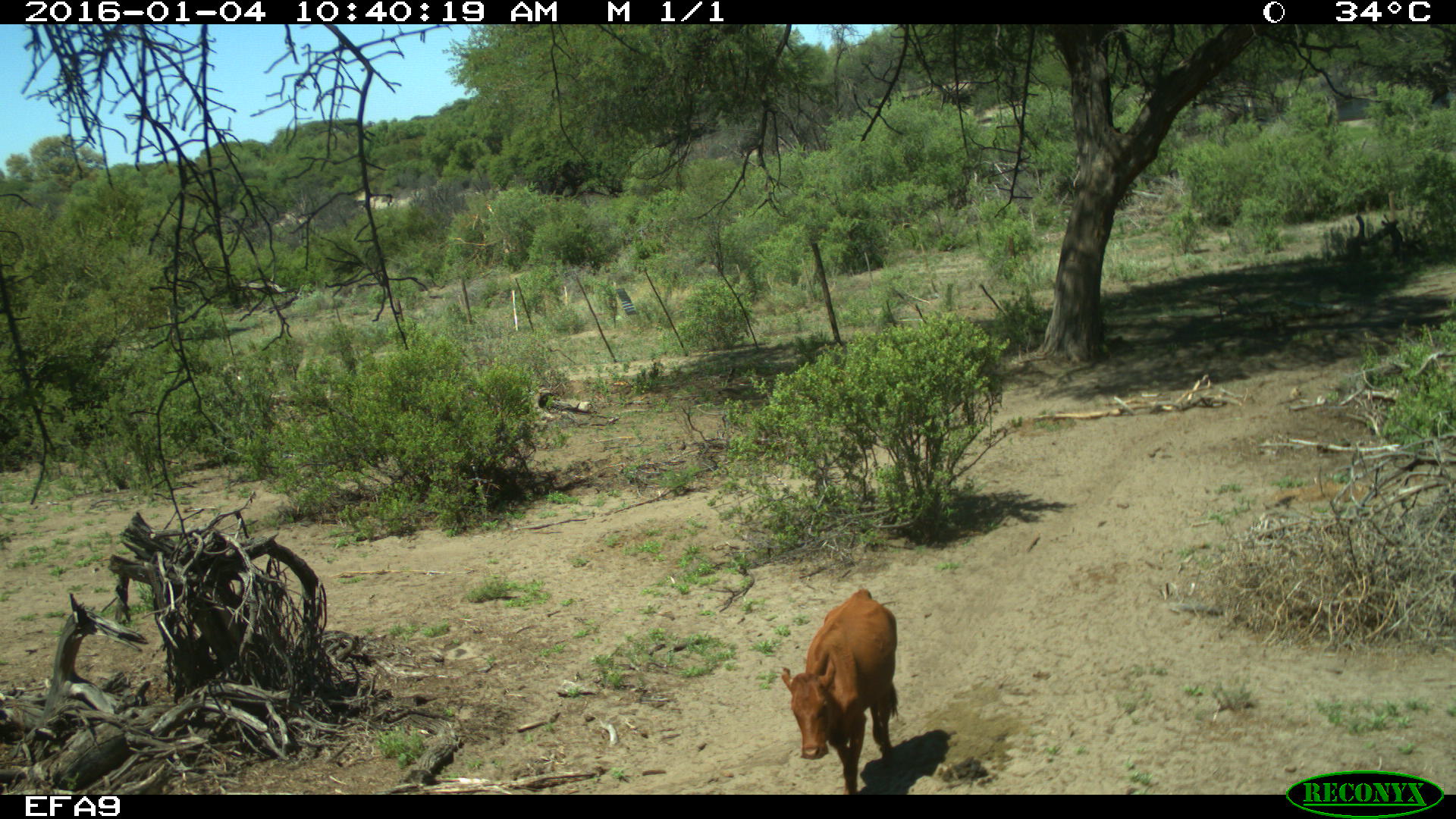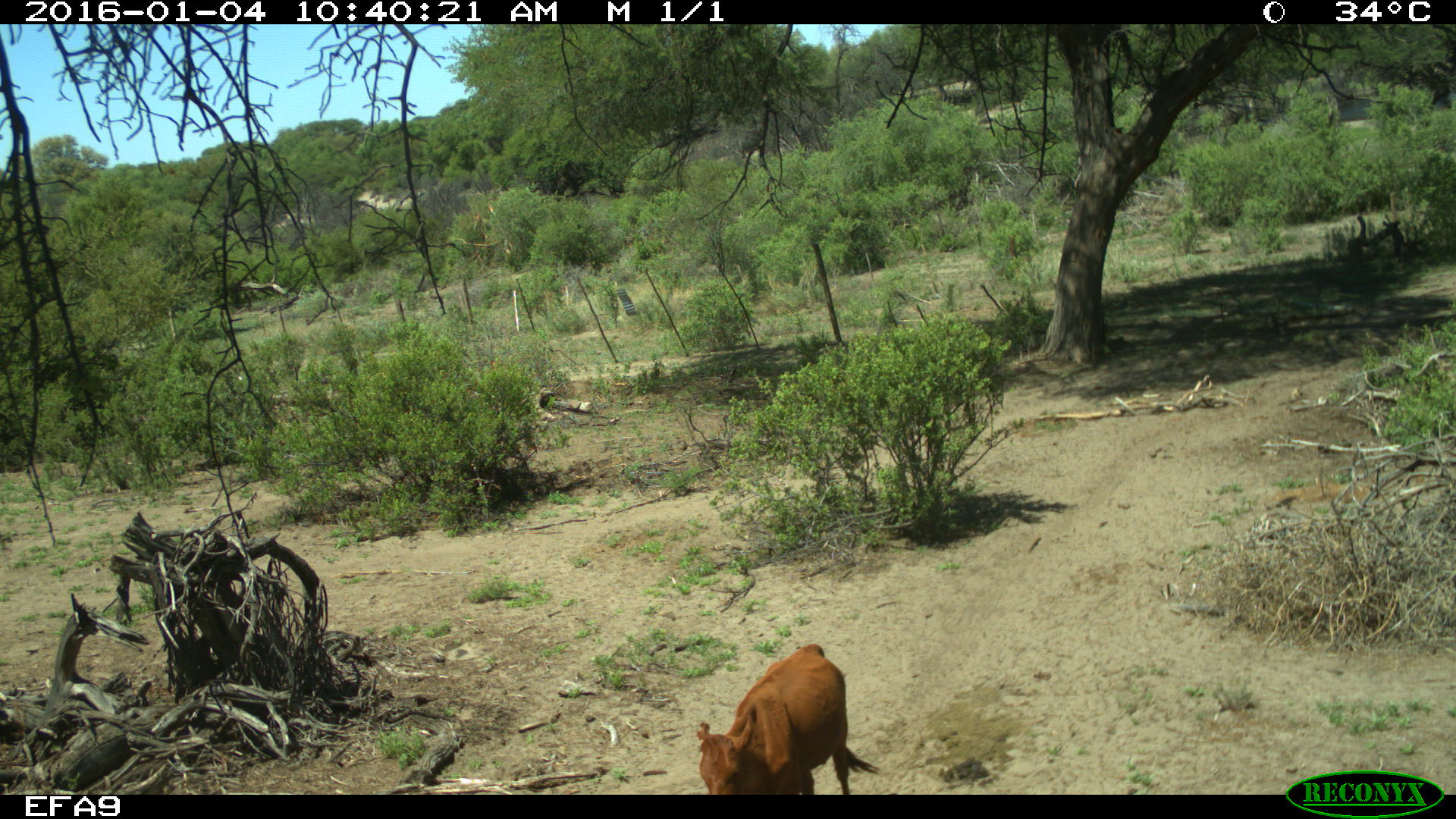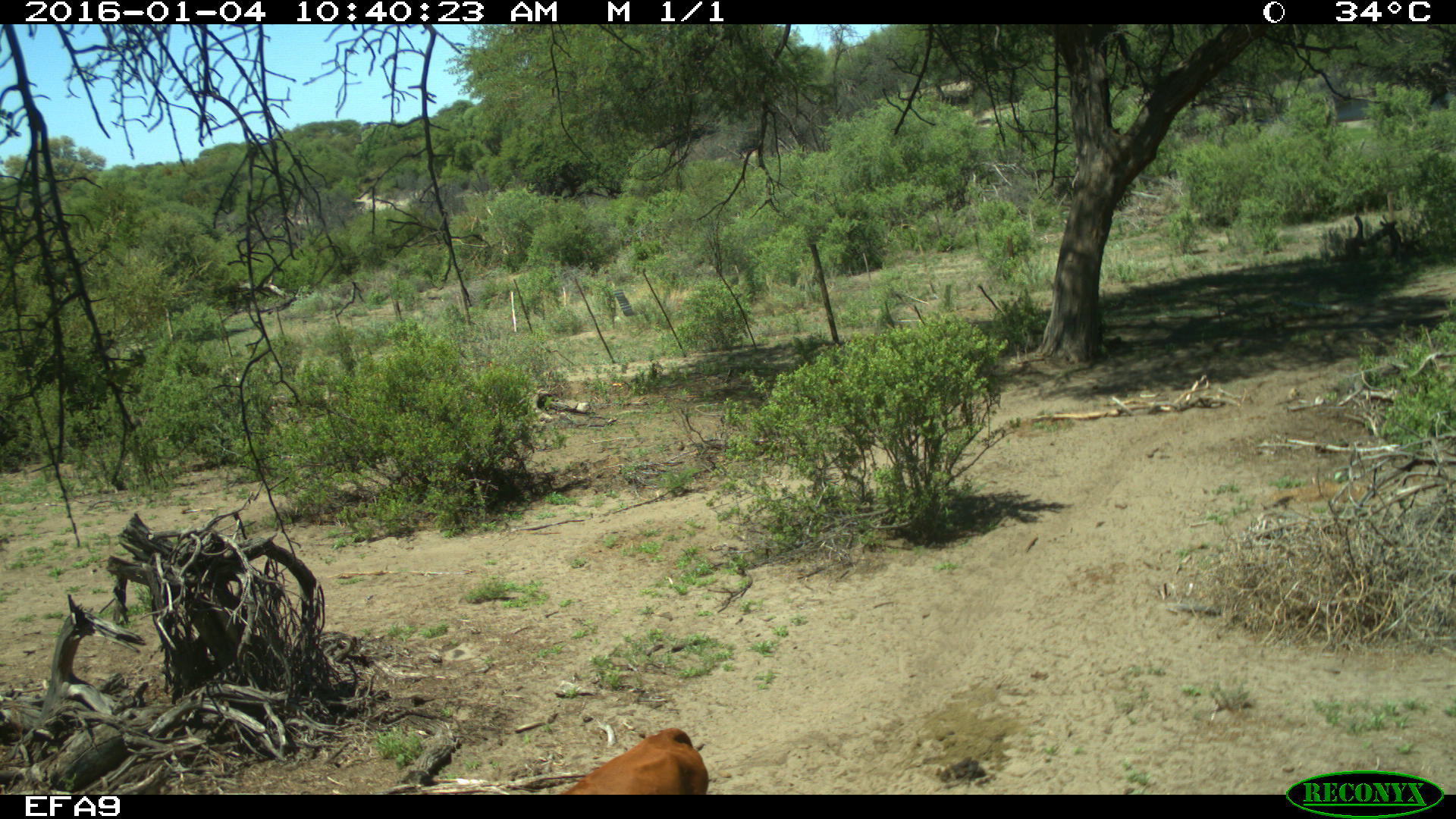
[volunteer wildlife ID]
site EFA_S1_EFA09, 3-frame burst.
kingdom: Animalia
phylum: Chordata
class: Mammalia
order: Artiodactyla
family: Bovidae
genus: Bos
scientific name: Bos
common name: cattle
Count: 1.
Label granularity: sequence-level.